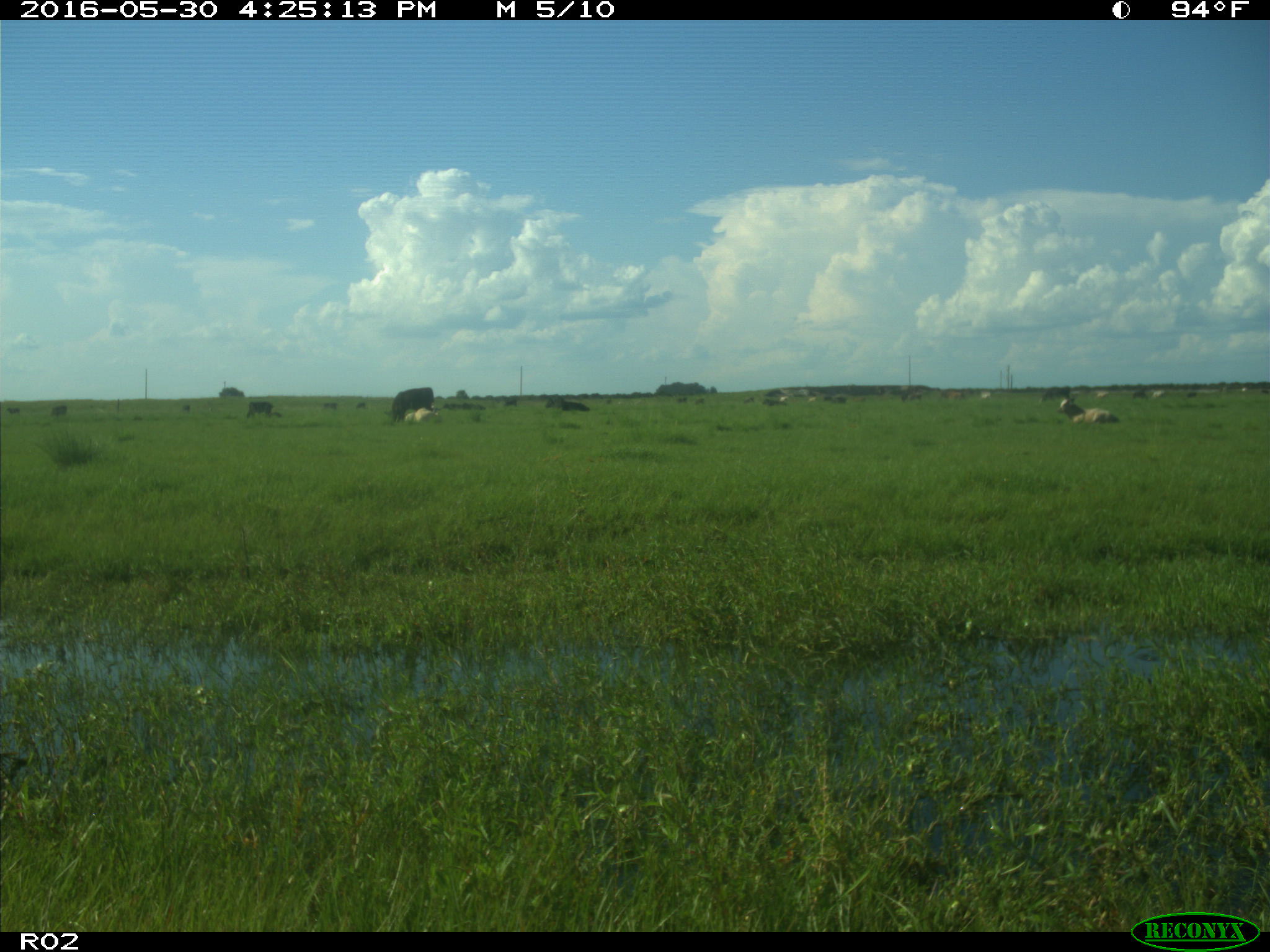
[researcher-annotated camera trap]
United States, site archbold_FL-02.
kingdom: Animalia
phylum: Chordata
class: Mammalia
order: Artiodactyla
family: Bovidae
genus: Bos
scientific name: Bos taurus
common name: domestic cow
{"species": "Bos taurus (domestic cow)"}